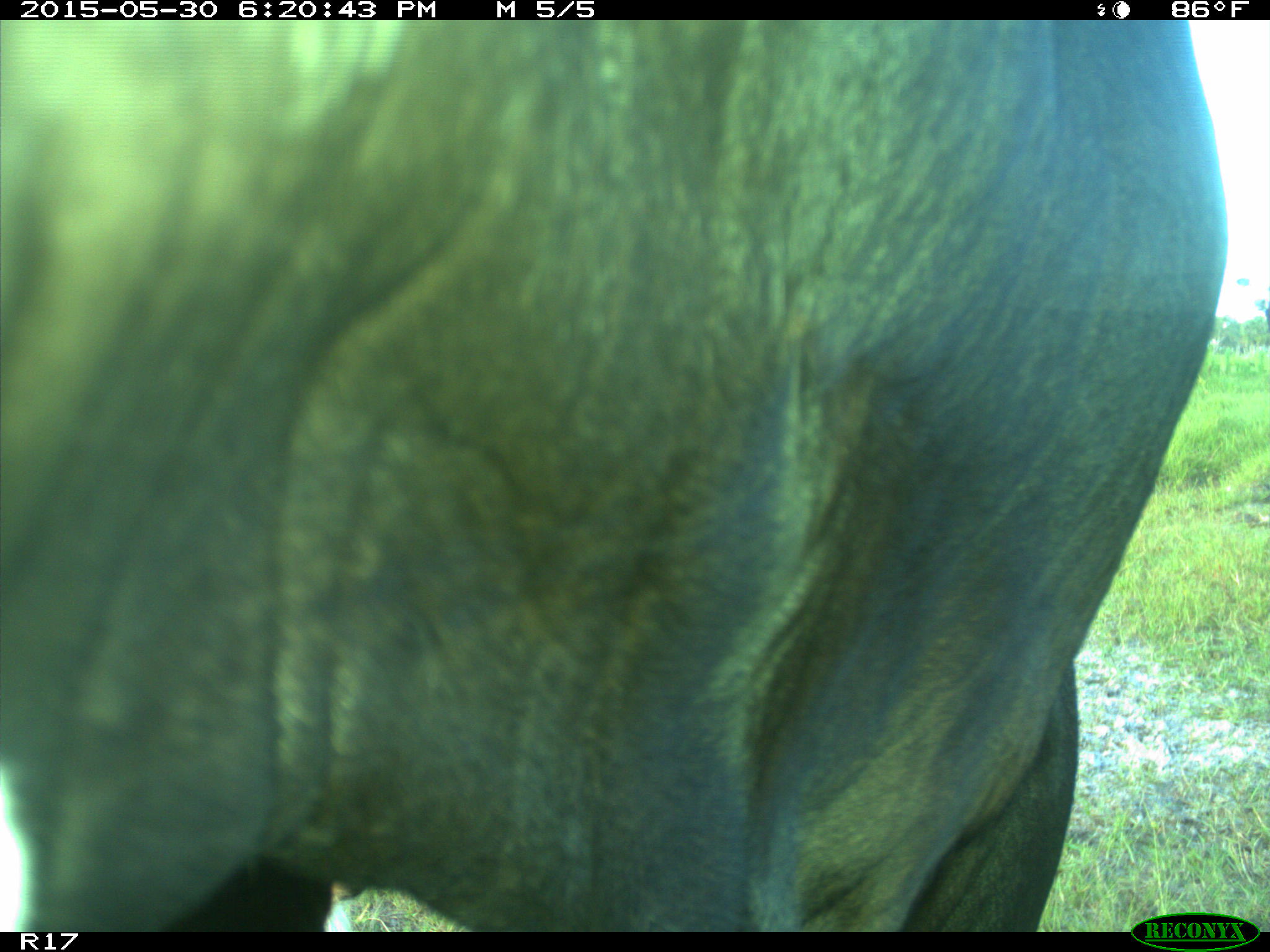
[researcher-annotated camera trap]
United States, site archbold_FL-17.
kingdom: Animalia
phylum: Chordata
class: Mammalia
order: Artiodactyla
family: Bovidae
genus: Bos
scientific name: Bos taurus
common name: domestic cow